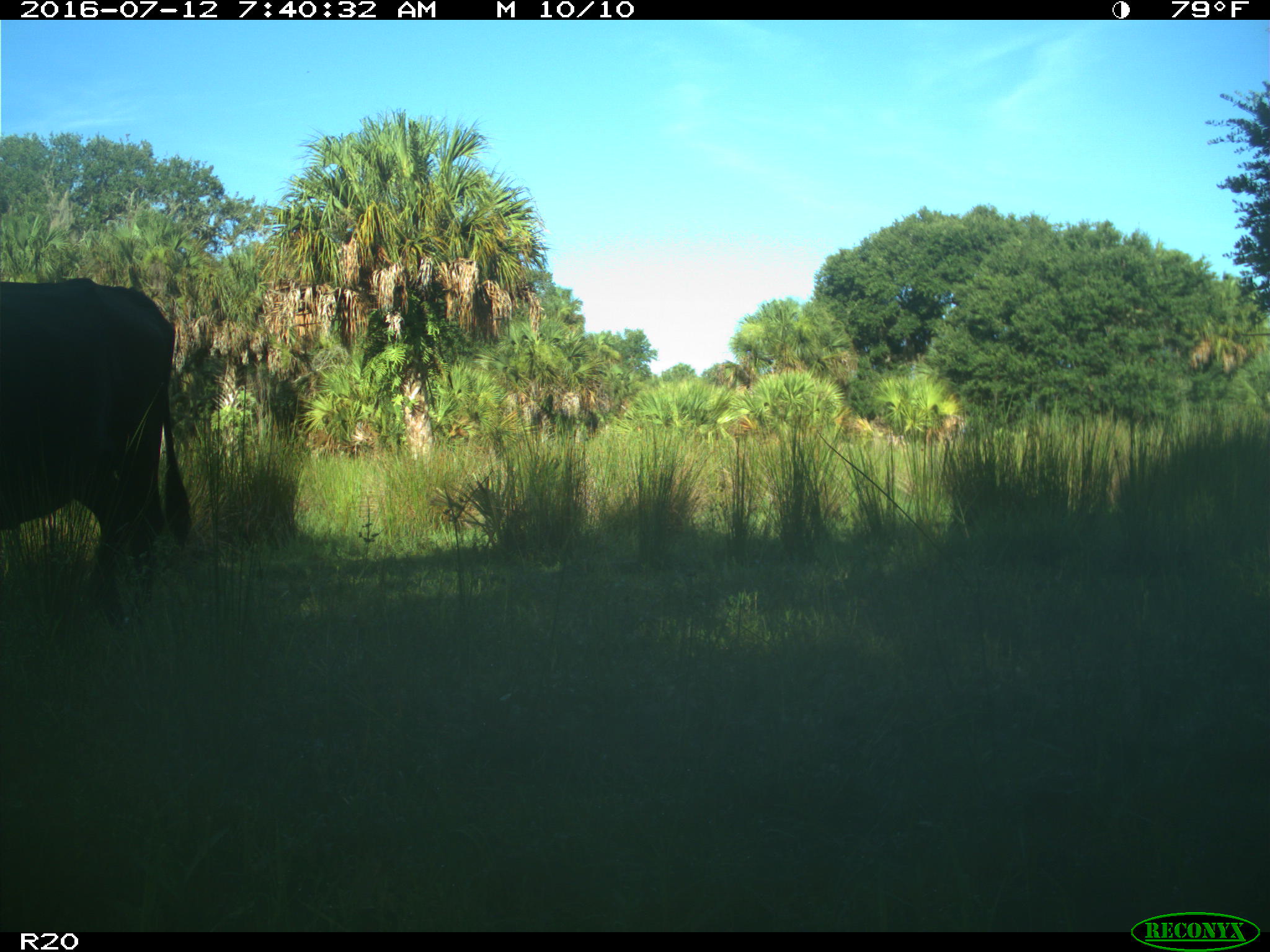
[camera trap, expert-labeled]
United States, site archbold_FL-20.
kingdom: Animalia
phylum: Chordata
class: Mammalia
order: Artiodactyla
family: Bovidae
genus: Bos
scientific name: Bos taurus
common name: domestic cow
Bos taurus (domestic cow).